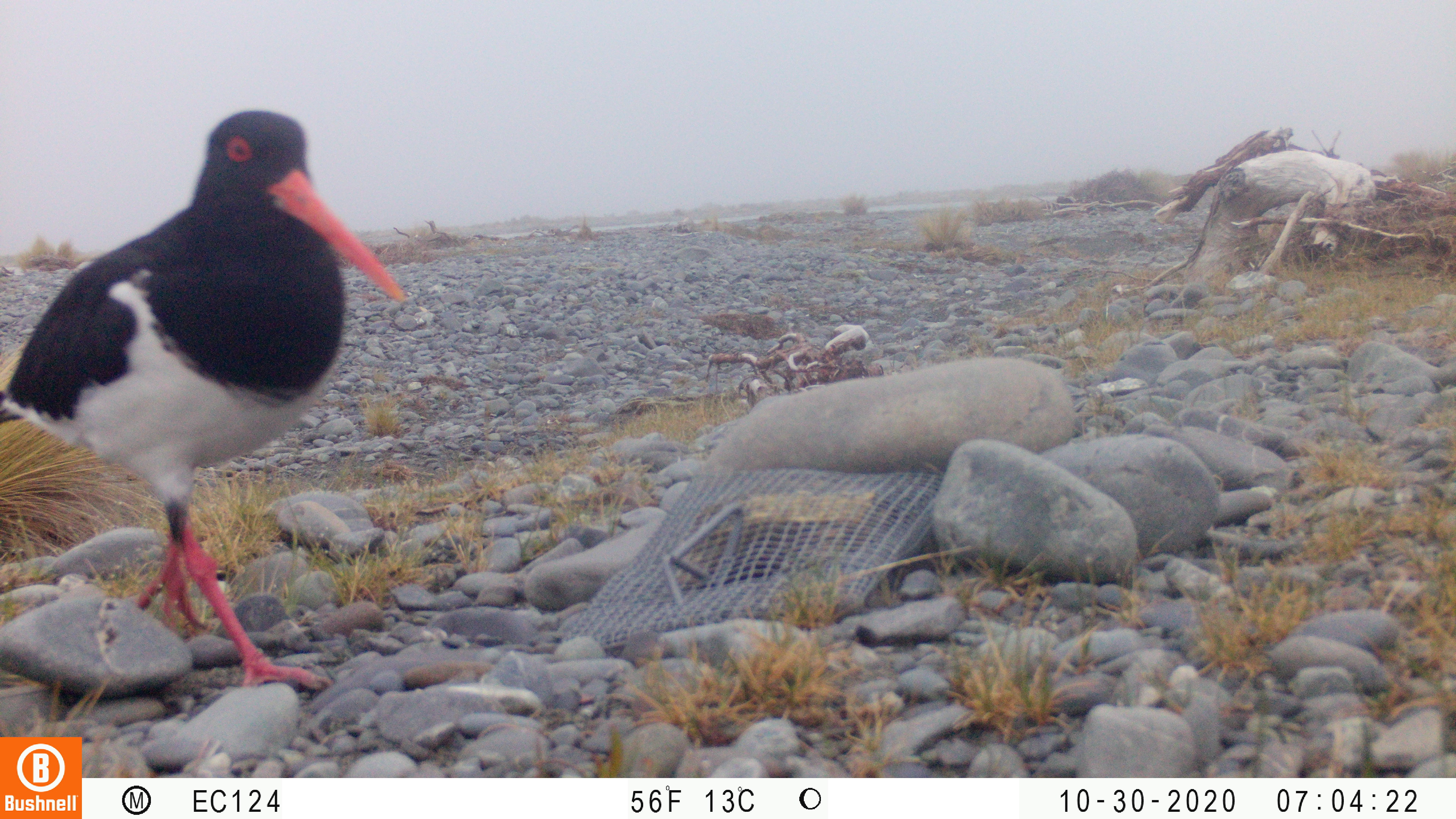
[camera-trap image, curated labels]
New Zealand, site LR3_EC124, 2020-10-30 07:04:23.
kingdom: Animalia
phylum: Chordata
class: Aves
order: Charadriiformes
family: Haematopodidae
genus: Haematopus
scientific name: Haematopus unicolor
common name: variable oystercatcher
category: oystercatcher